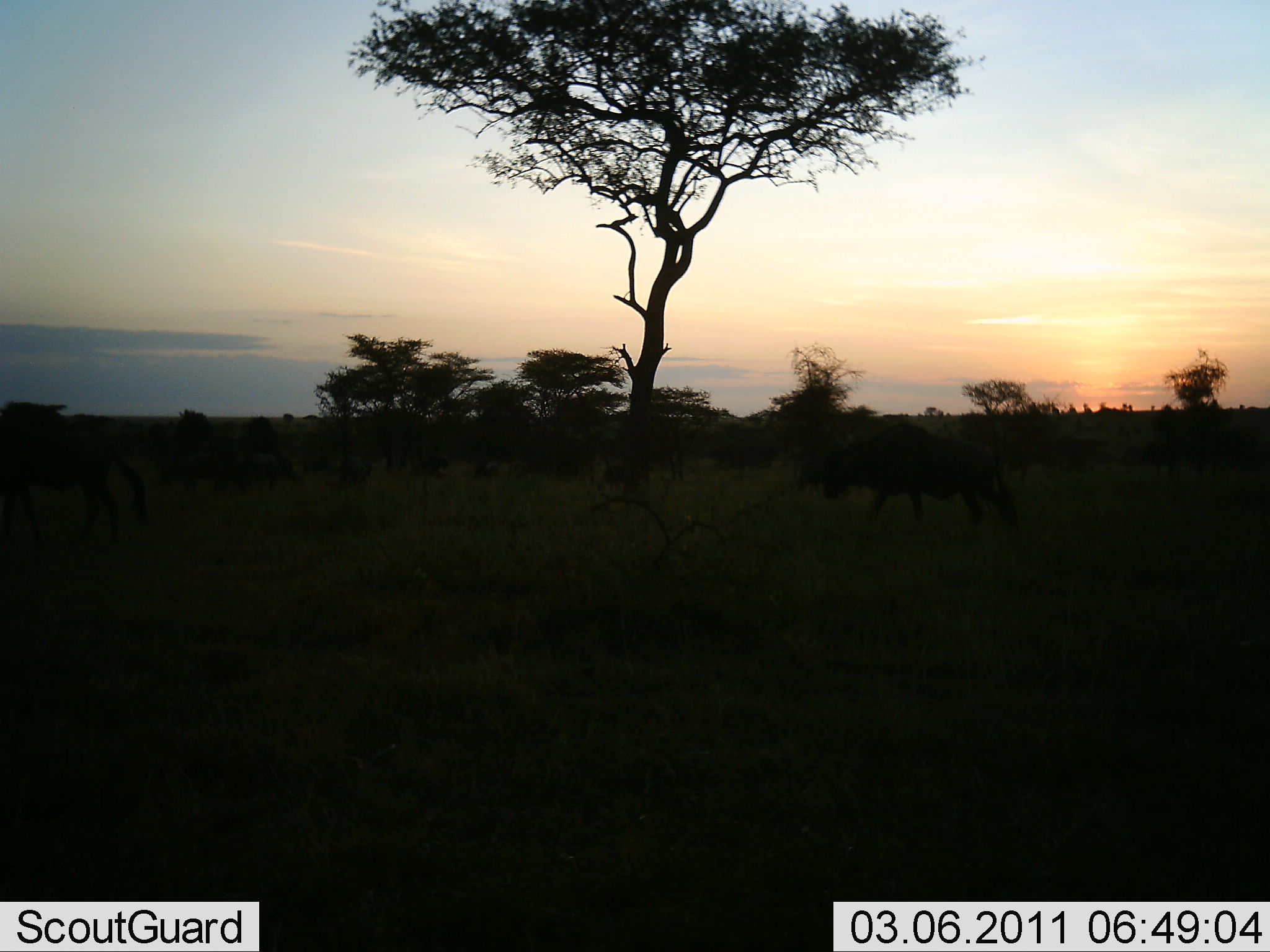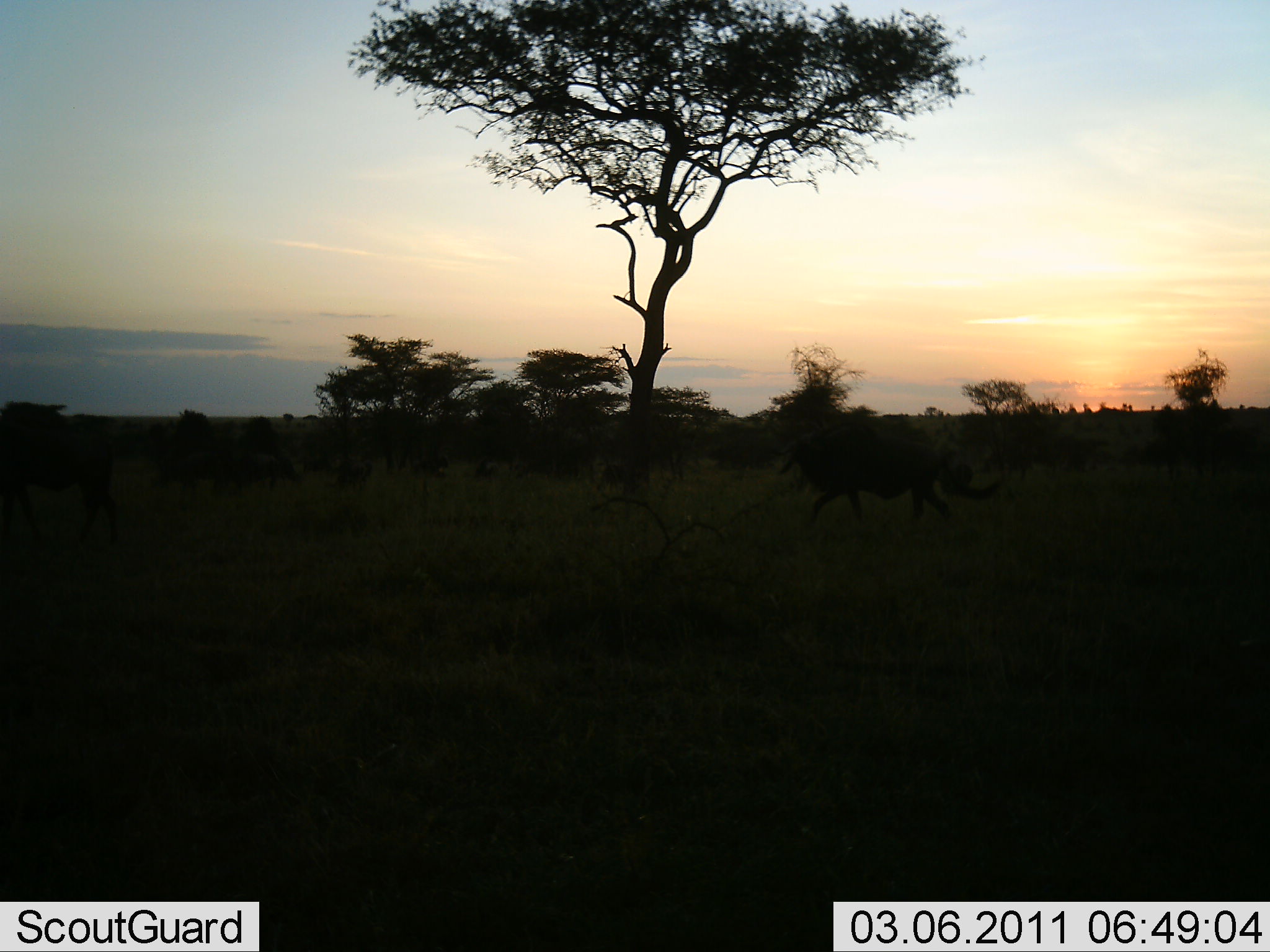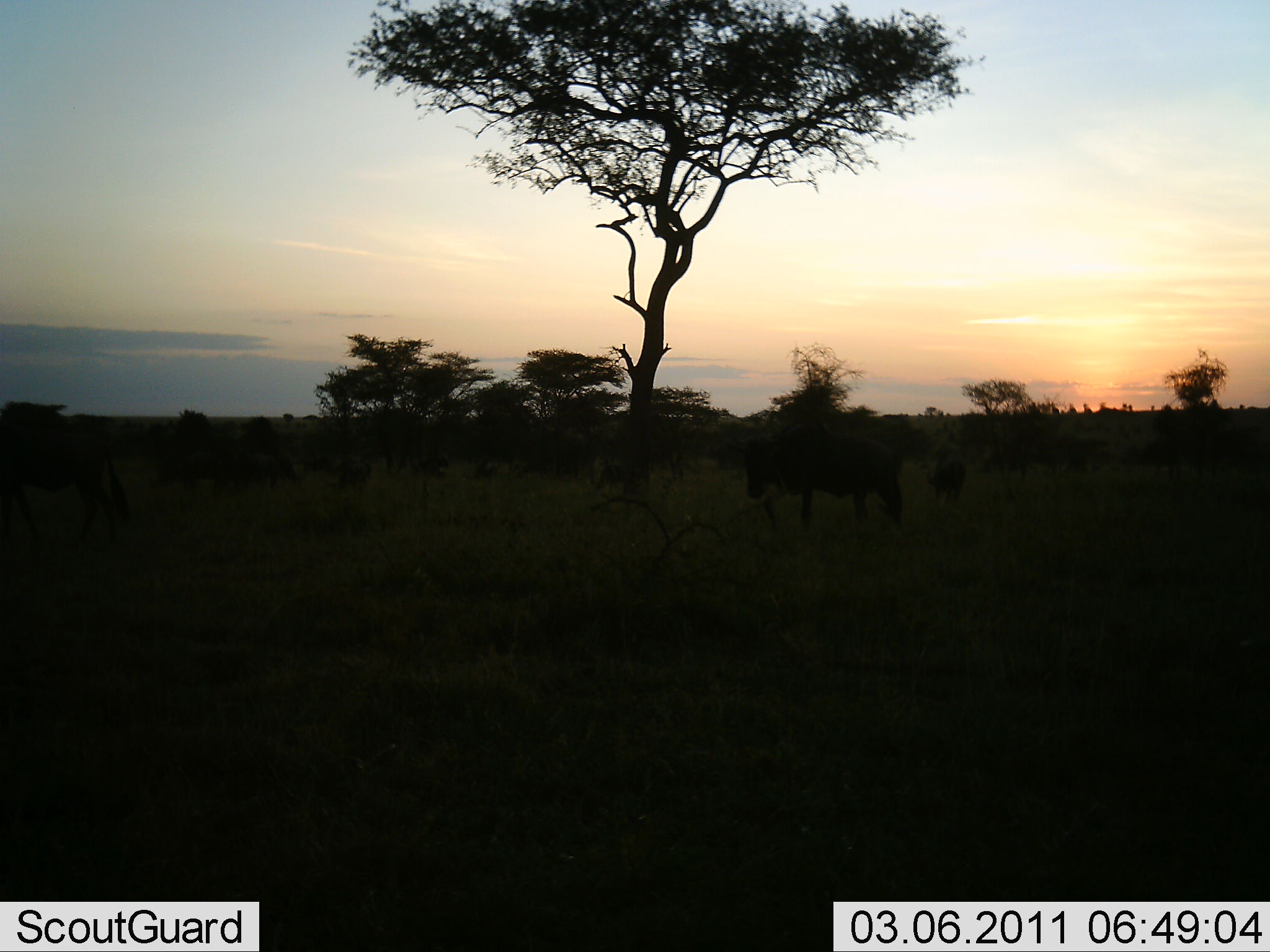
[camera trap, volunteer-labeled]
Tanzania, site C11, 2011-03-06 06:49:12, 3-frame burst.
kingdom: Animalia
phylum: Chordata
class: Mammalia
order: Artiodactyla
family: Bovidae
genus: Connochaetes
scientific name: Connochaetes taurinus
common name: blue wildebeest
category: wildebeest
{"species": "wildebeest (blue wildebeest) (Connochaetes taurinus)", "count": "3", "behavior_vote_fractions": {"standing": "36%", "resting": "0%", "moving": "82%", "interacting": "0%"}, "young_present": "9%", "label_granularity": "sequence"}